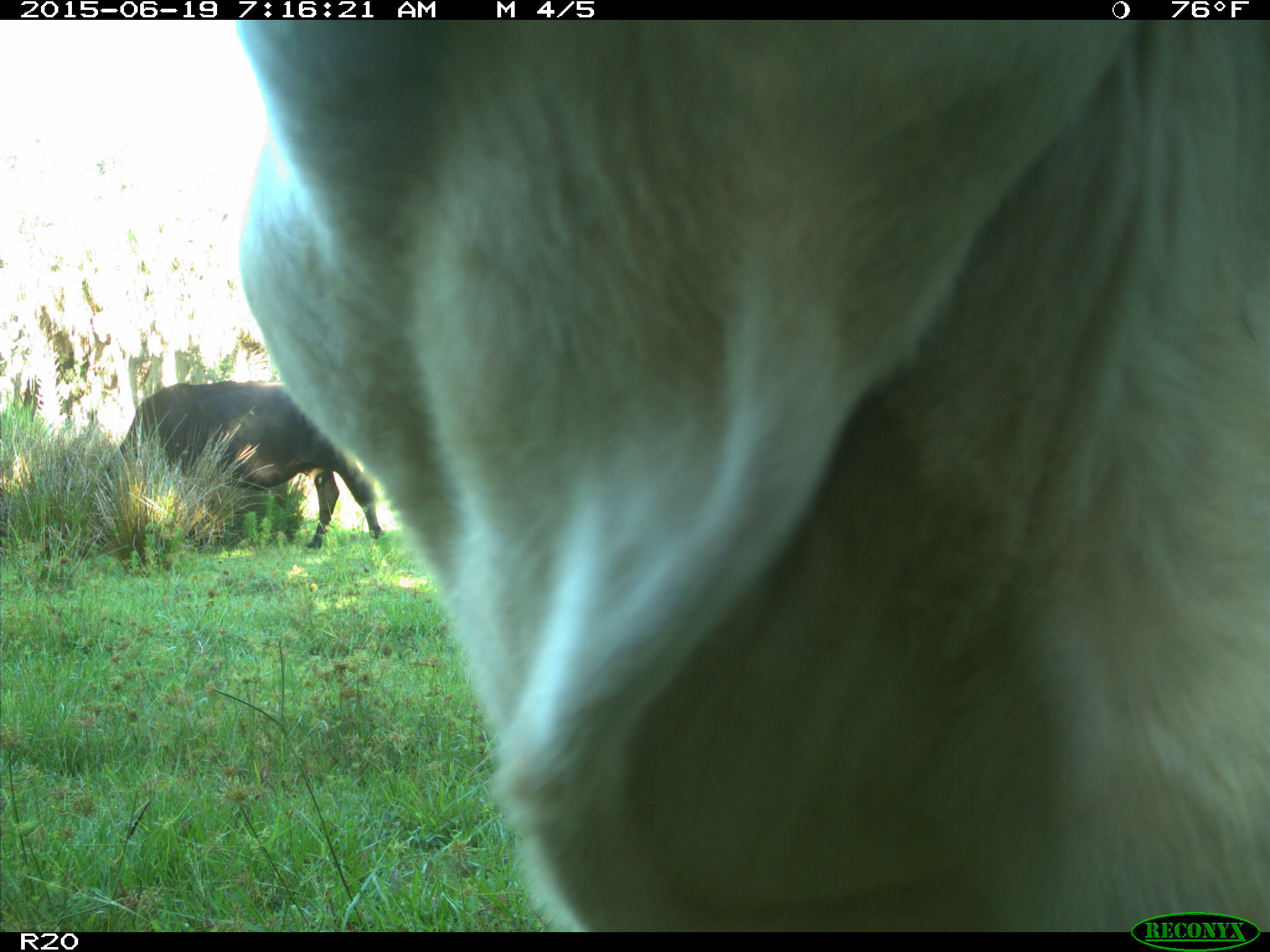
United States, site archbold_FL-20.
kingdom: Animalia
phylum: Chordata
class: Mammalia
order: Artiodactyla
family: Bovidae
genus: Bos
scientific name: Bos taurus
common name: domestic cow